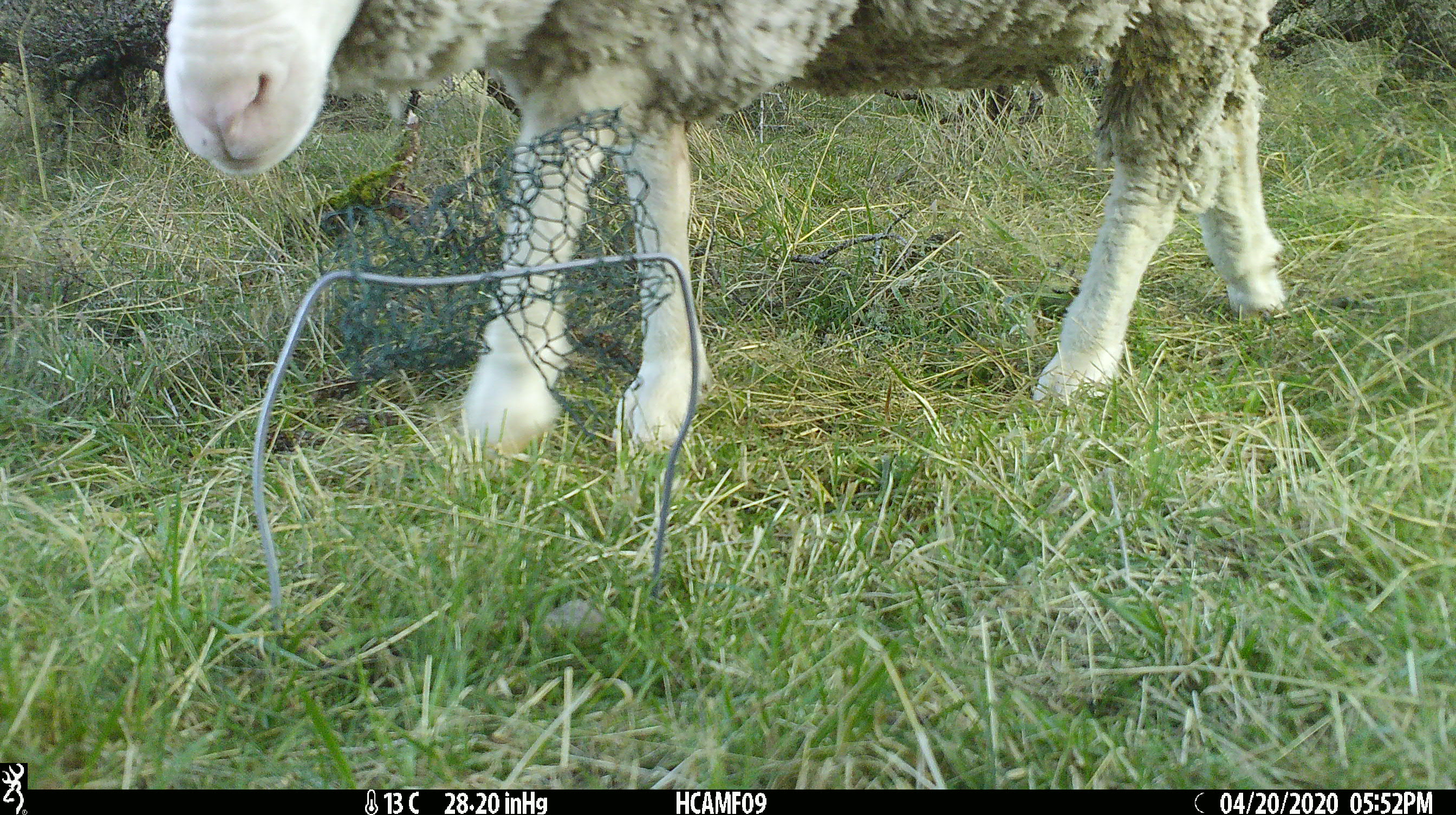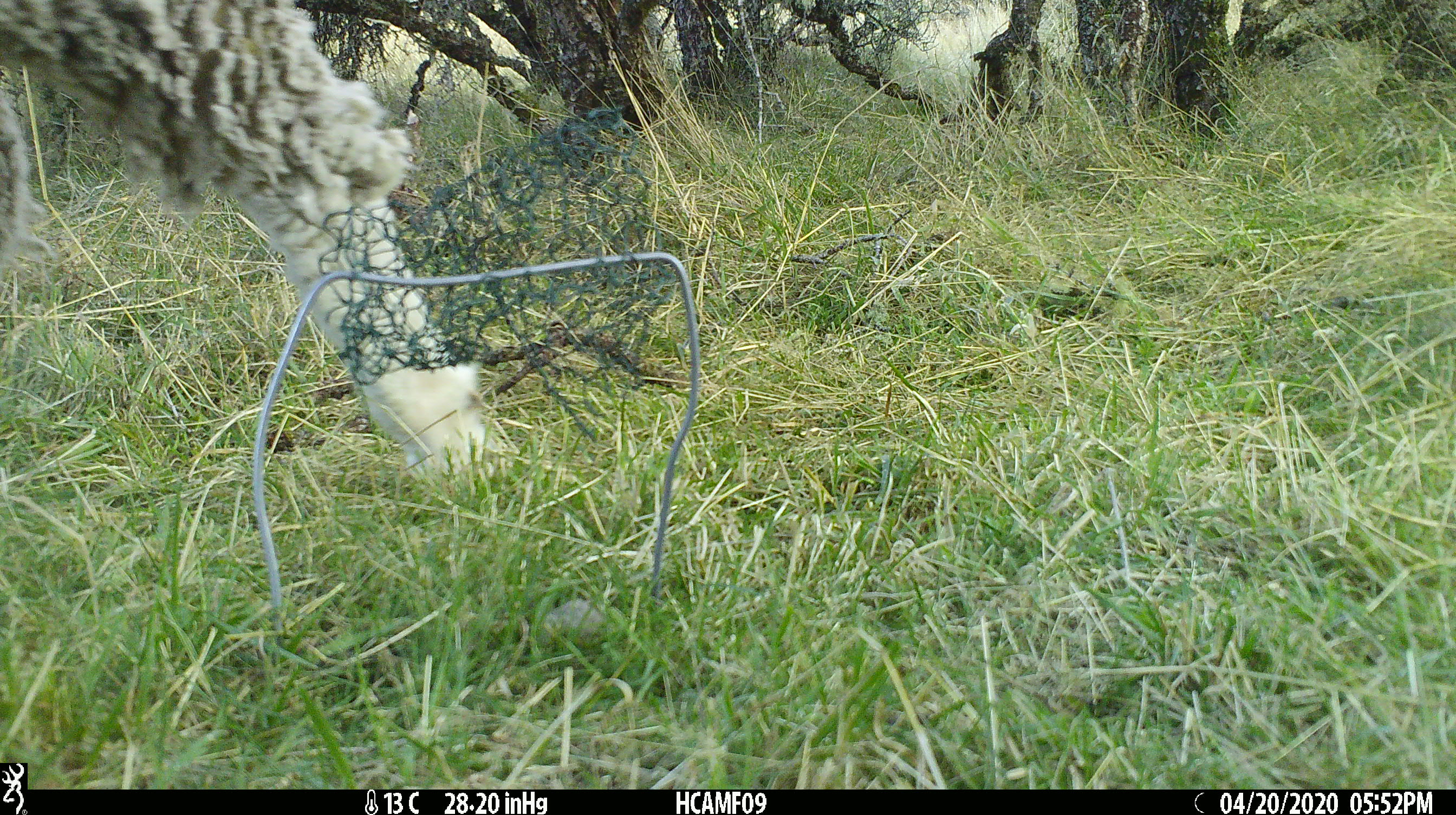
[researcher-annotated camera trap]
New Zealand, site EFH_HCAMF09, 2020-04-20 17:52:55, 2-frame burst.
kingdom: Animalia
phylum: Chordata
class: Mammalia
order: Artiodactyla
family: Bovidae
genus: Ovis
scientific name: Ovis aries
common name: domestic sheep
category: sheep